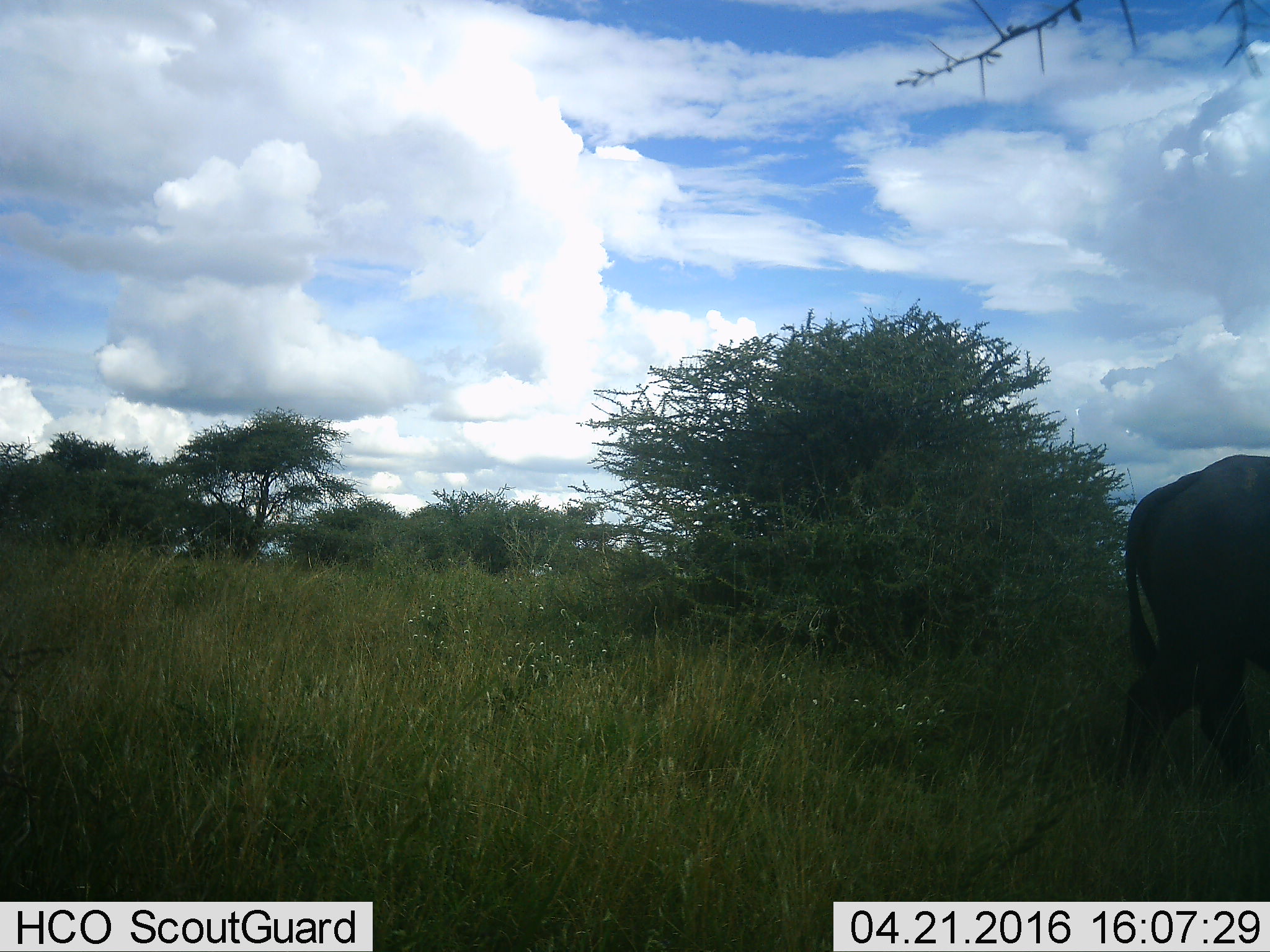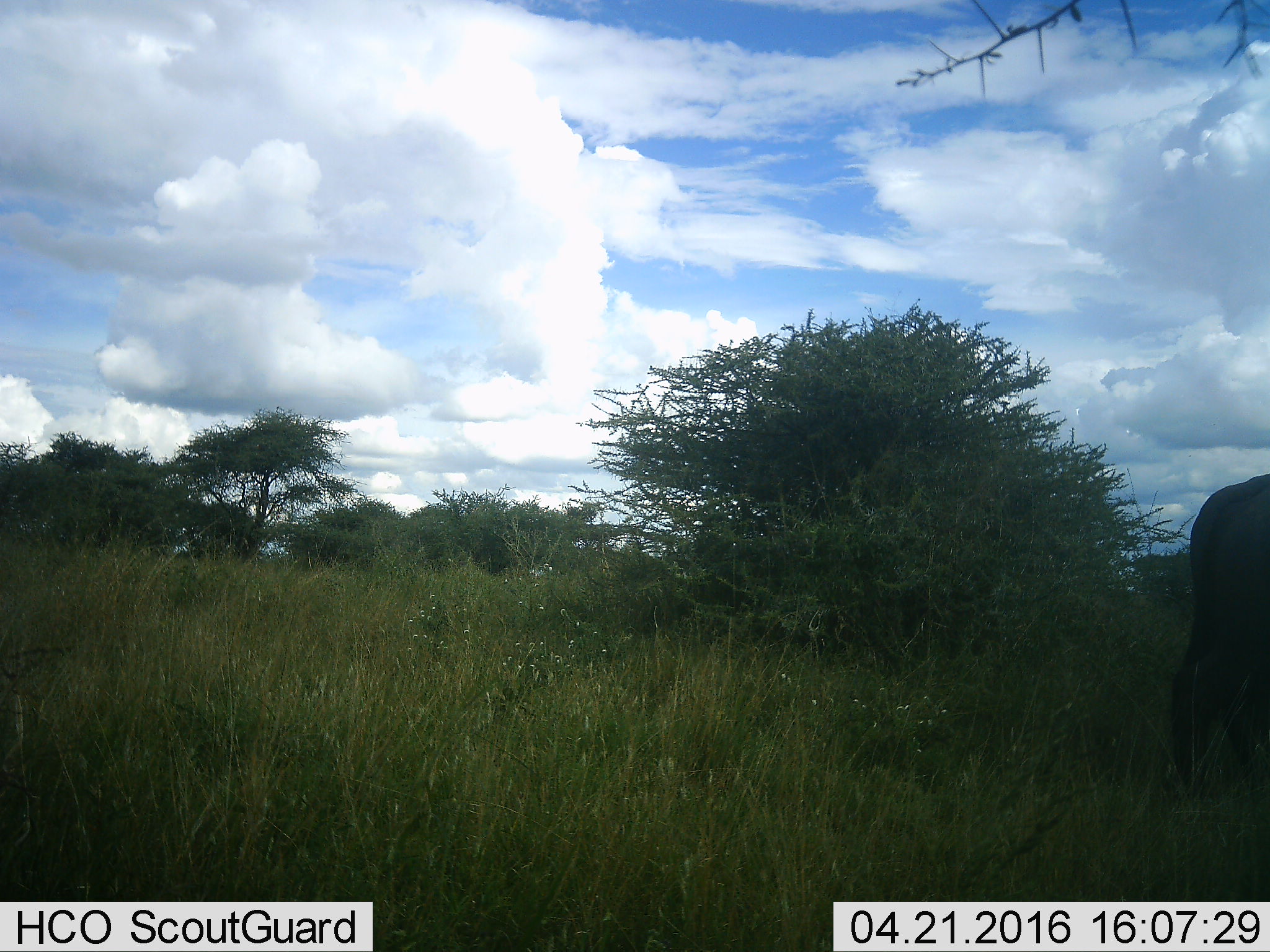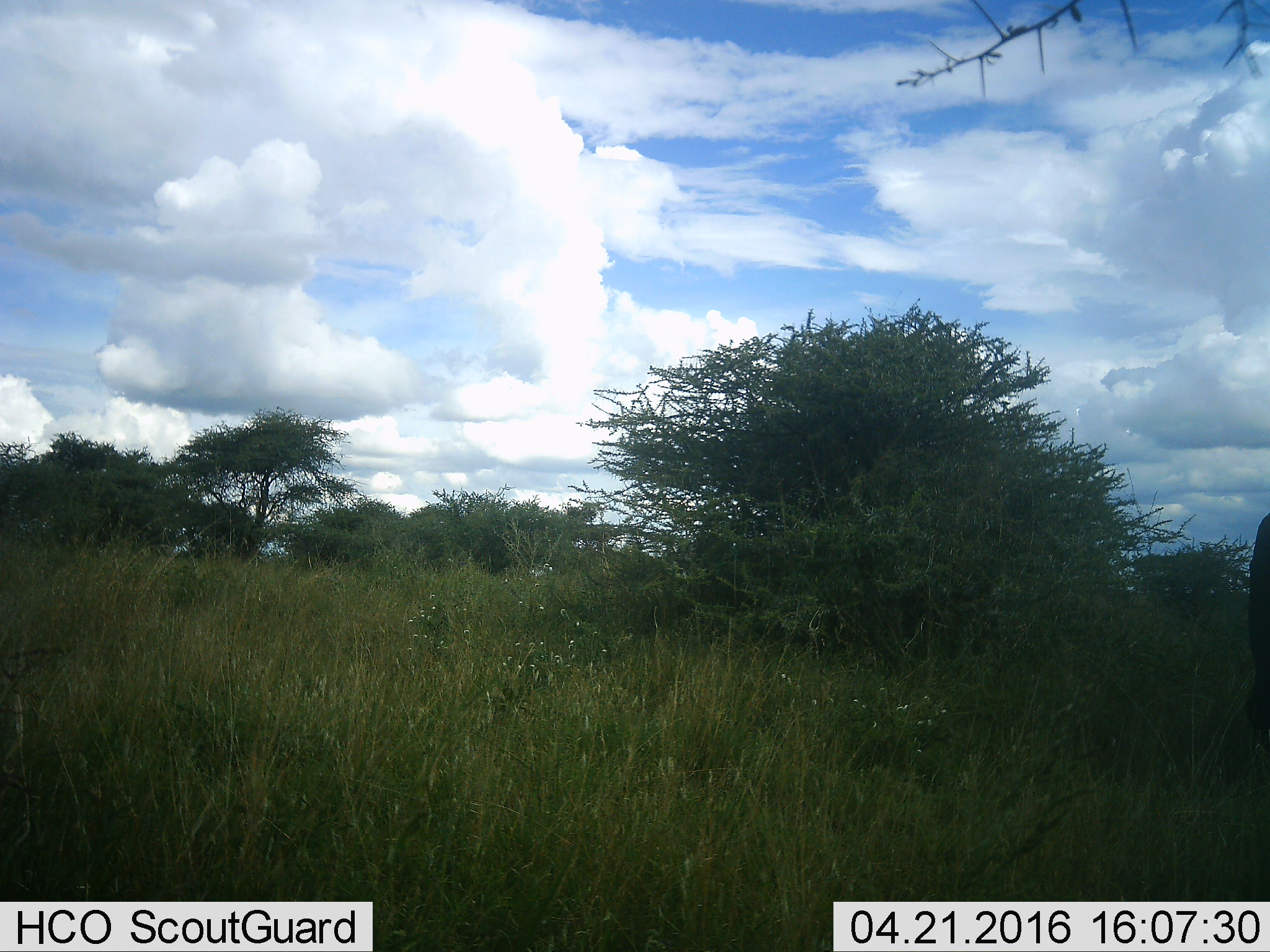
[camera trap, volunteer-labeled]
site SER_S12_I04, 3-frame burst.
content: unidentified animal